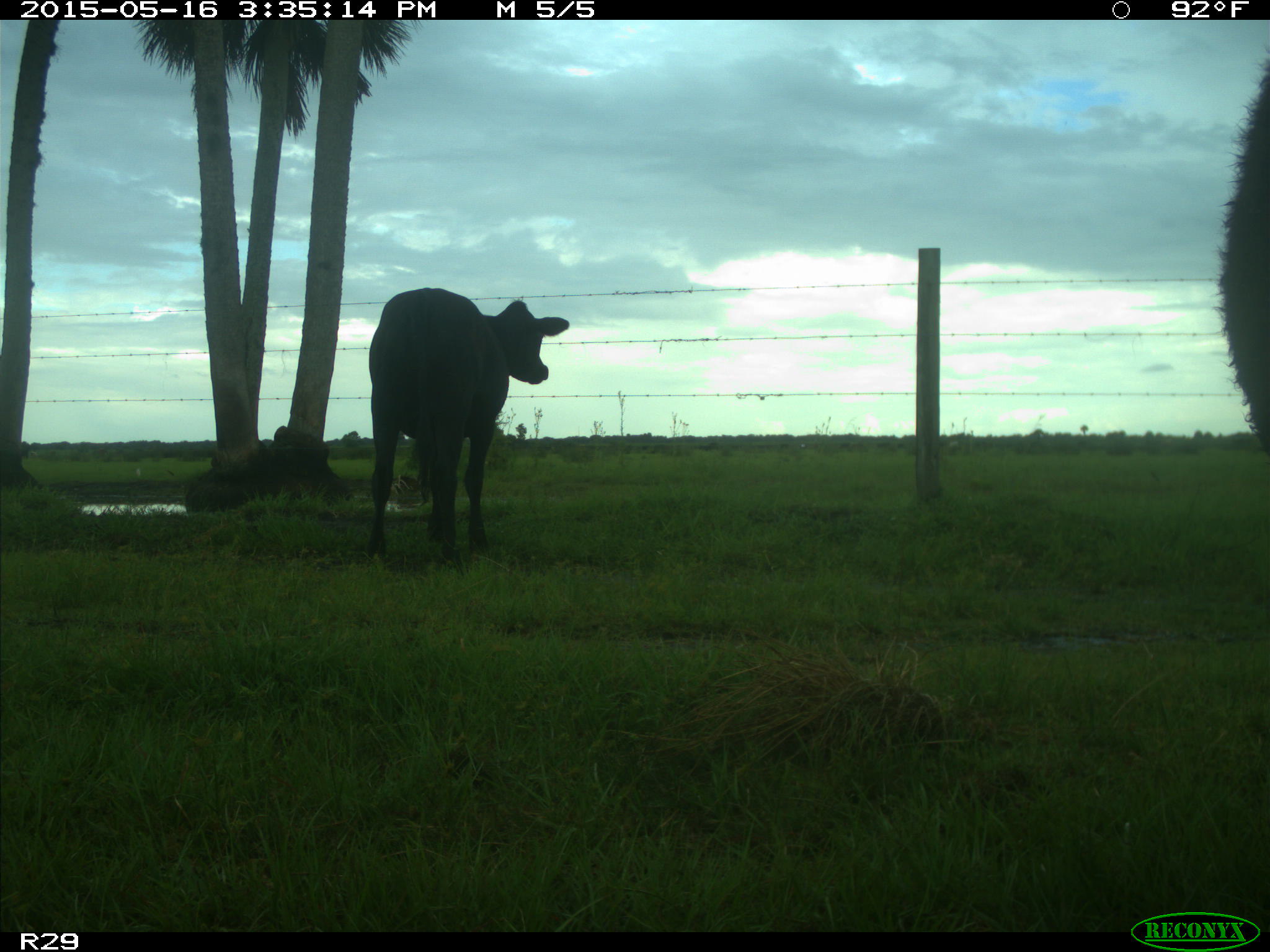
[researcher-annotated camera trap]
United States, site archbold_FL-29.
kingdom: Animalia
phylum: Chordata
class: Mammalia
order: Artiodactyla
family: Bovidae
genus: Bos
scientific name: Bos taurus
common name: domestic cow